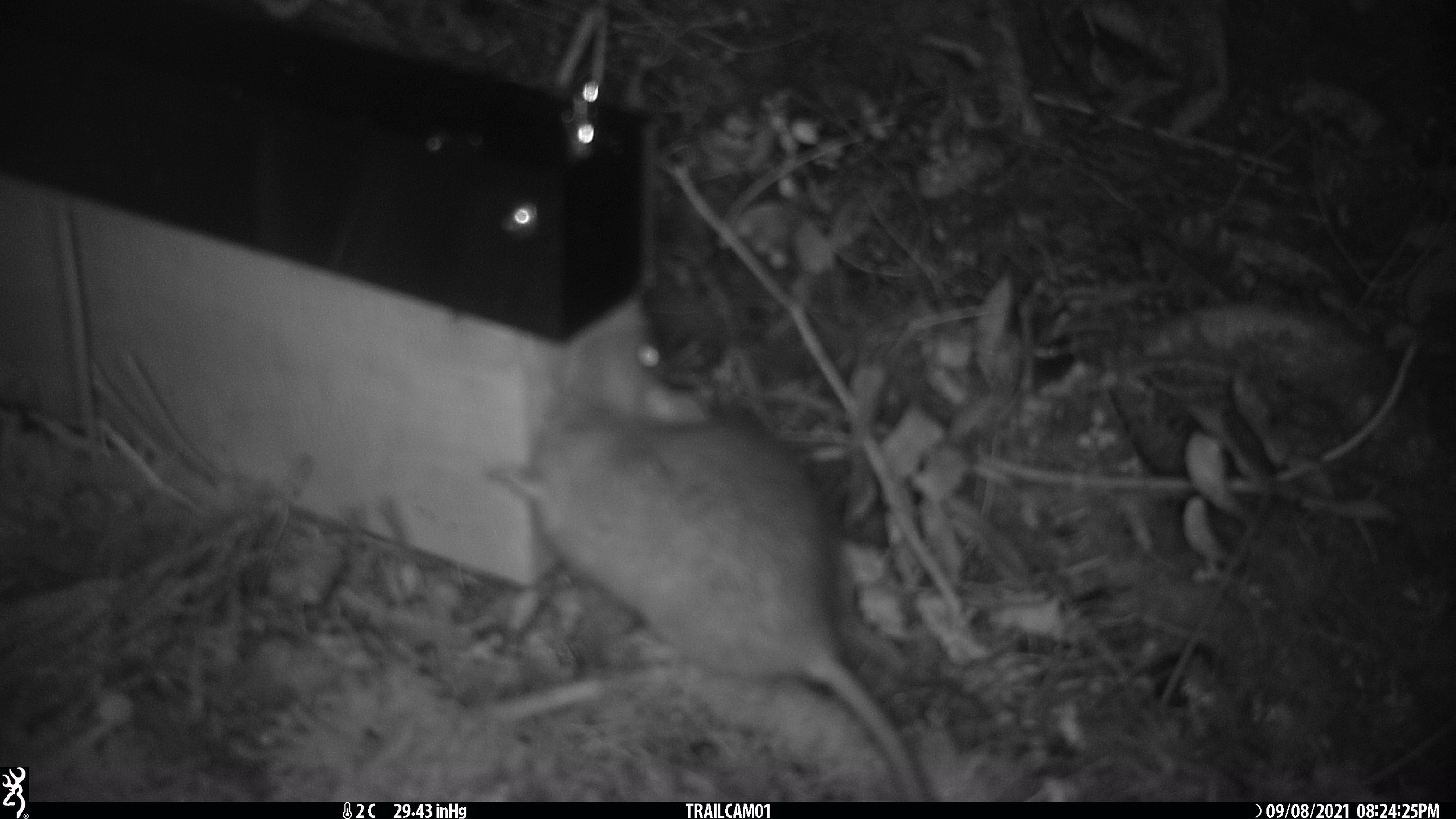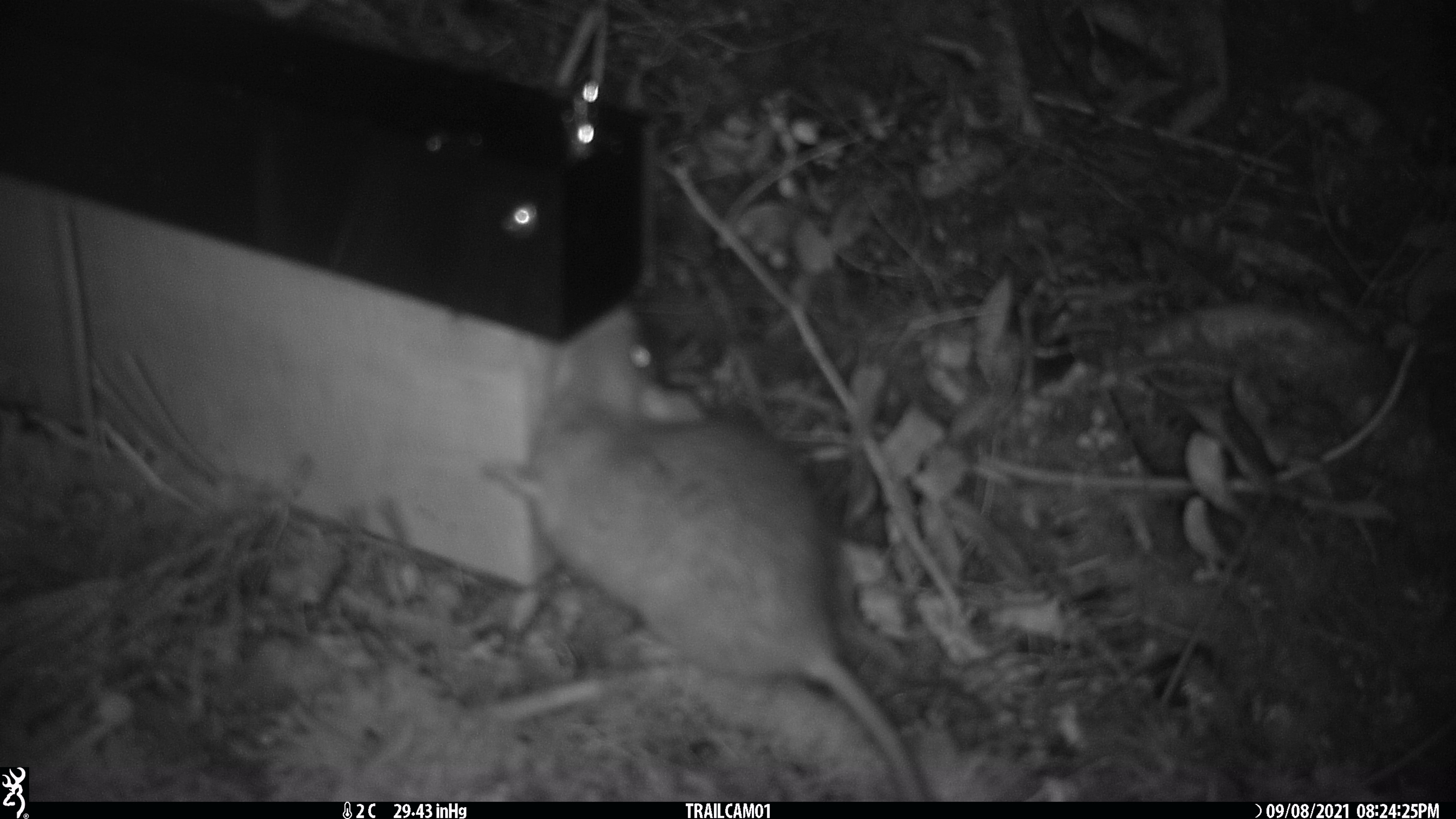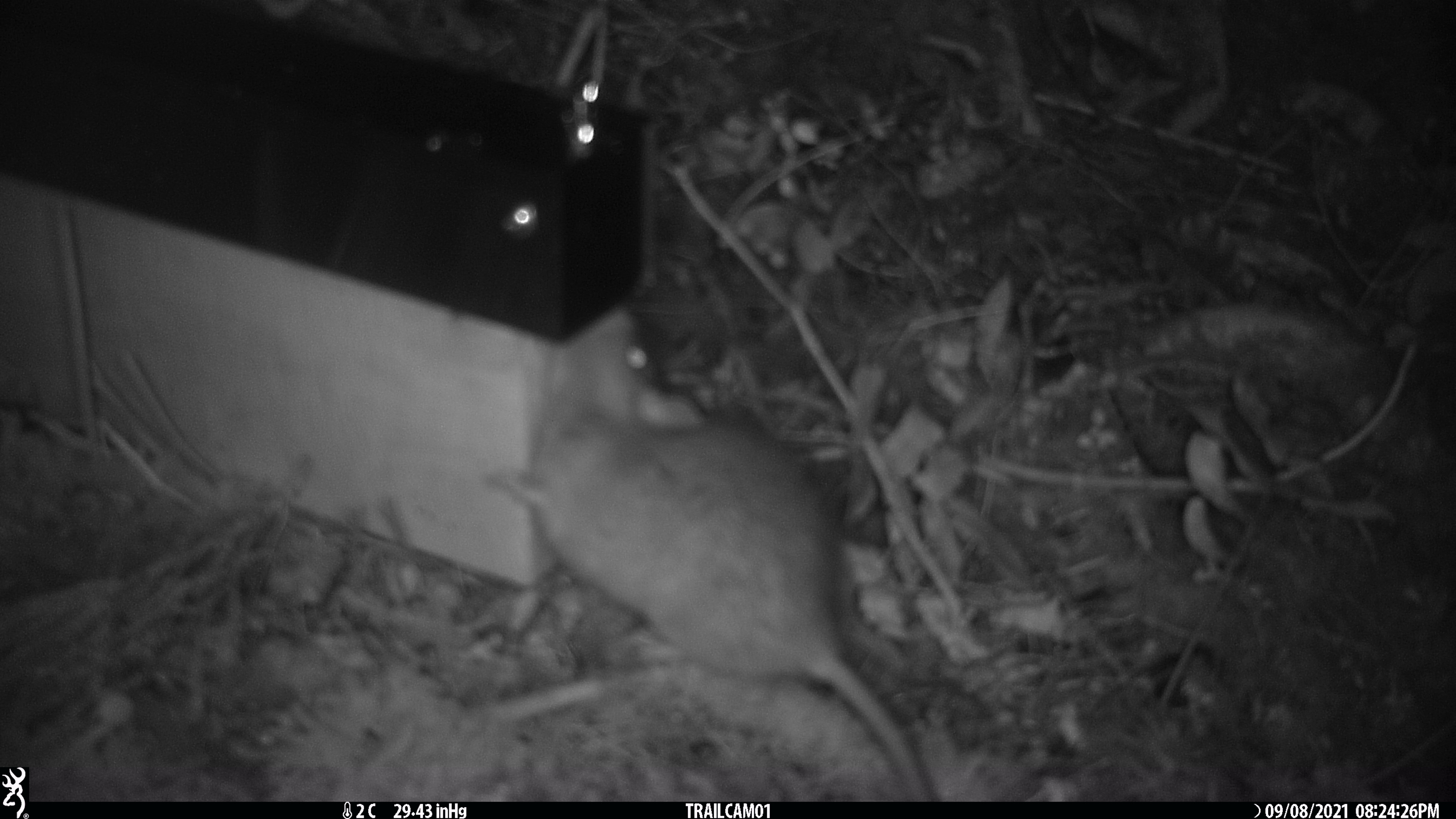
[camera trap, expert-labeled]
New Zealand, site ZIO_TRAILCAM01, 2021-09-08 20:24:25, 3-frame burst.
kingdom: Animalia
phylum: Chordata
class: Mammalia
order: Rodentia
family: Muridae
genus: Rattus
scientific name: Rattus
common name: rat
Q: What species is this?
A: Rat (Rattus).